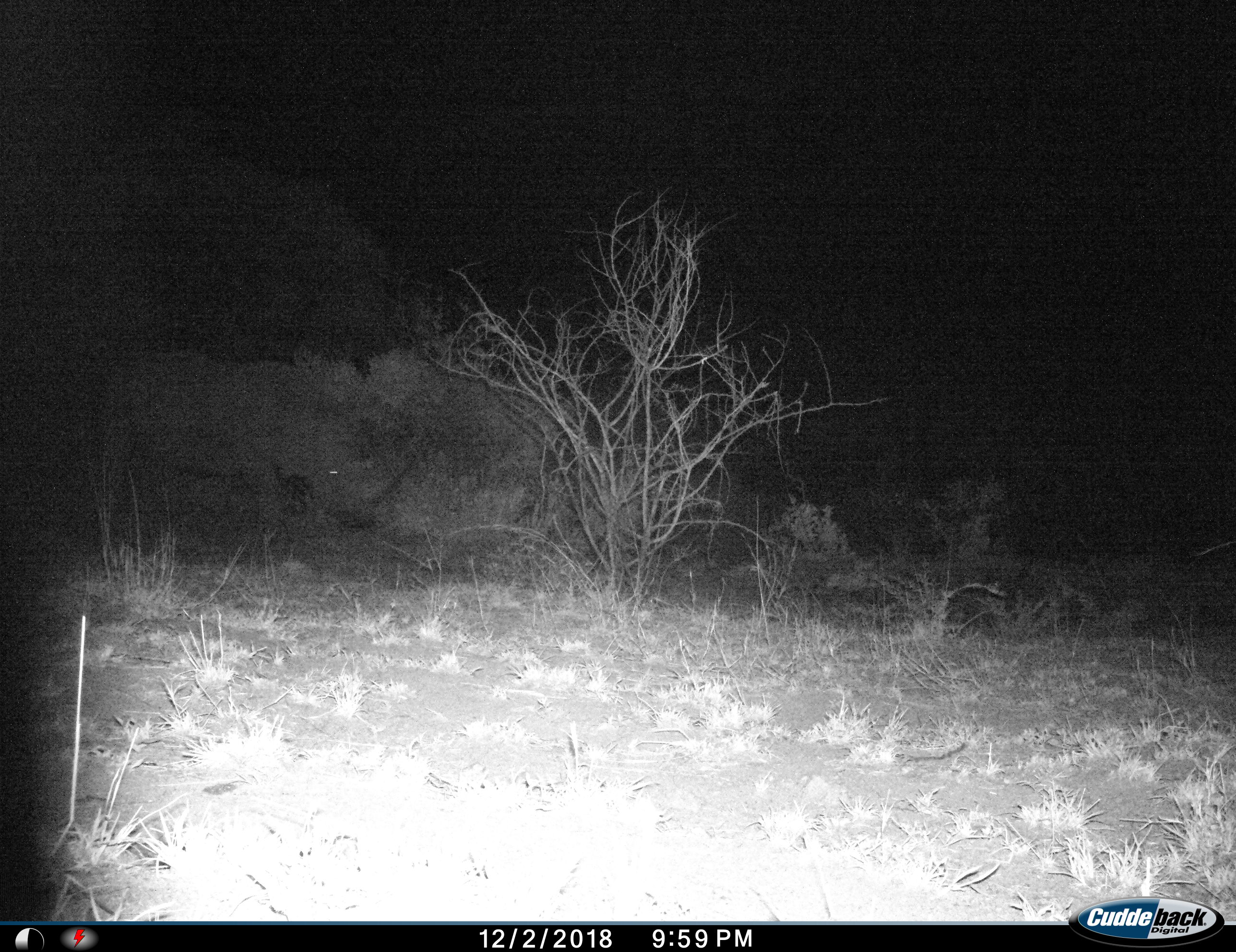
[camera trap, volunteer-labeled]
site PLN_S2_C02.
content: unidentified animal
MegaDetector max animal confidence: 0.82